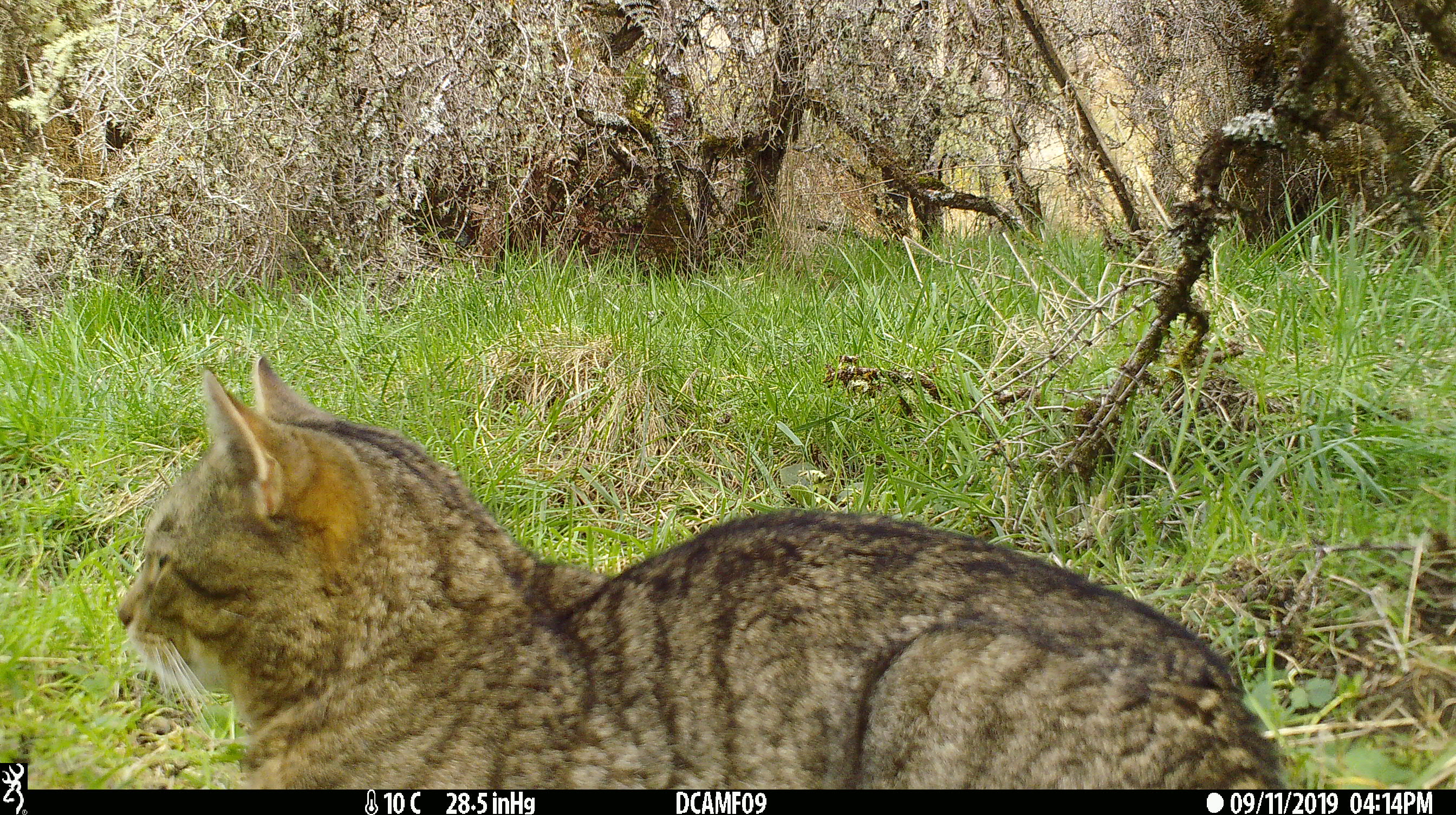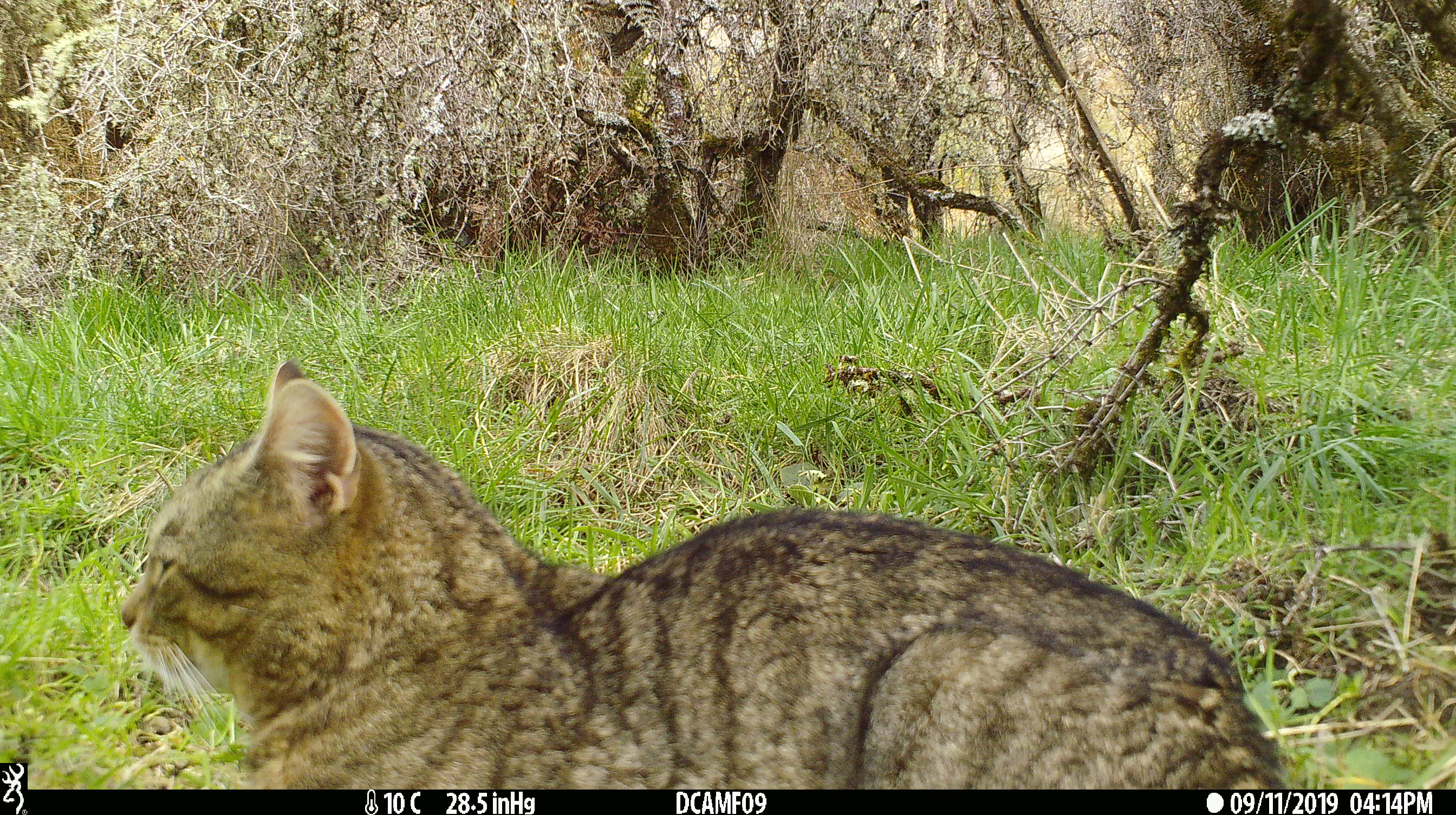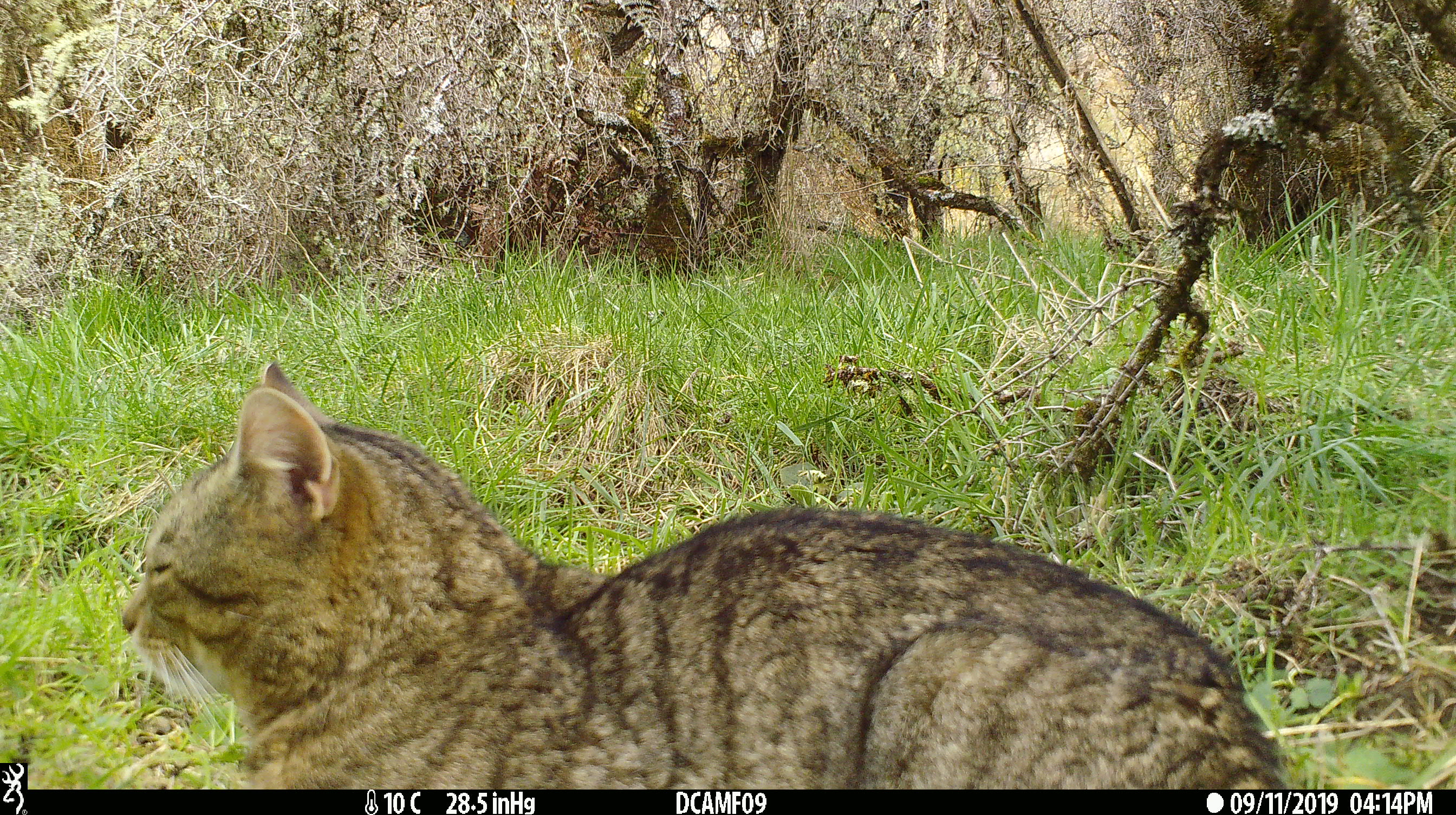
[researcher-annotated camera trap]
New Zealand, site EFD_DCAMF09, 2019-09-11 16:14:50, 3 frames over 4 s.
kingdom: Animalia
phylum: Chordata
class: Mammalia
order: Carnivora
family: Felidae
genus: Felis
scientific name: Felis catus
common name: domestic cat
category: cat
Cat (domestic cat) (Felis catus).